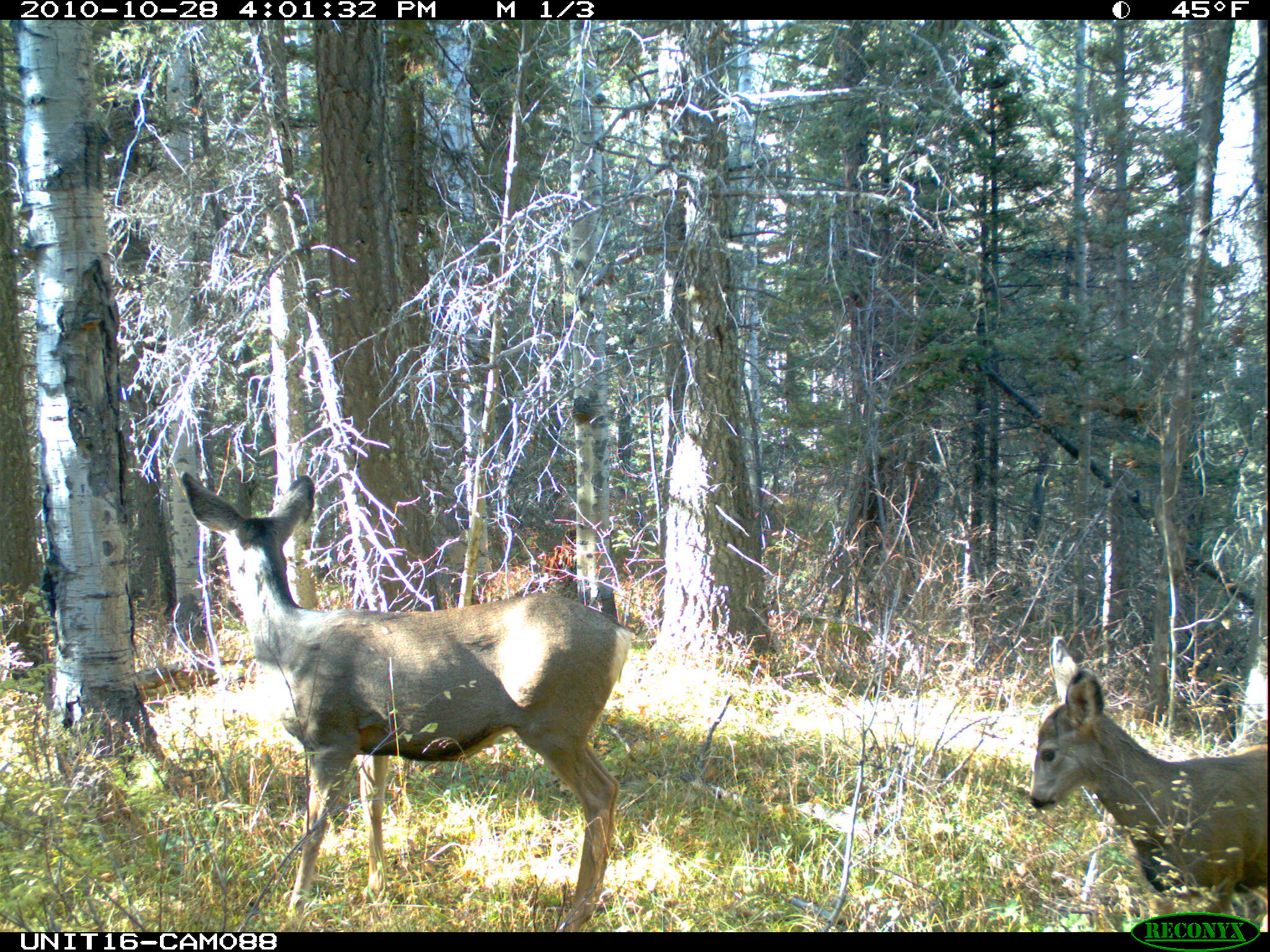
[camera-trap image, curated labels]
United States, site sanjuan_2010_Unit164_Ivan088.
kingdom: Animalia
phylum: Chordata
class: Mammalia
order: Artiodactyla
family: Cervidae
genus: Odocoileus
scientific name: Odocoileus hemionus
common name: mule deer